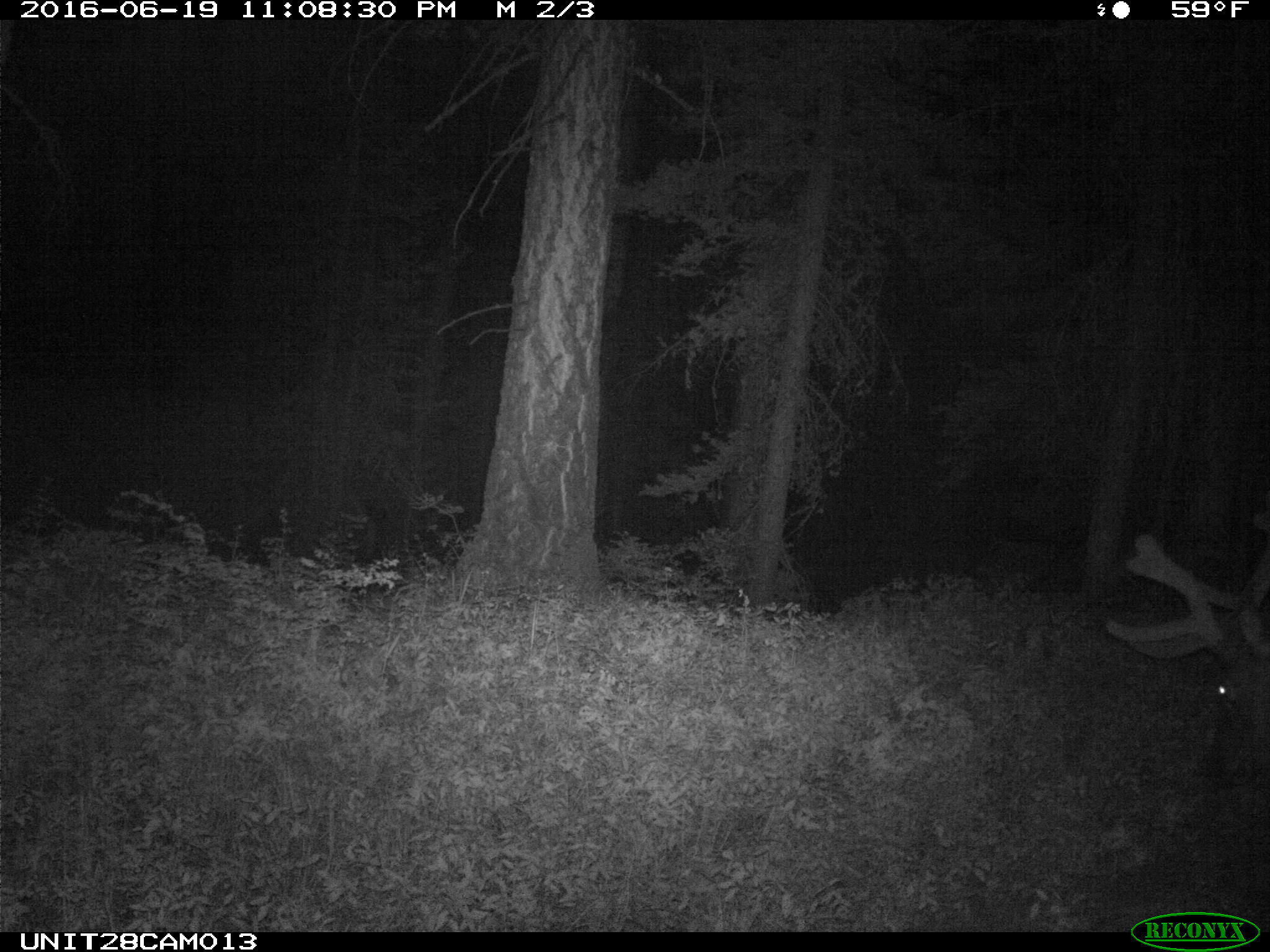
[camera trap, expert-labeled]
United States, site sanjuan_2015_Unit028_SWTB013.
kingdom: Animalia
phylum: Chordata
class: Mammalia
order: Artiodactyla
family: Cervidae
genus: Cervus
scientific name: Cervus elaphus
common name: red deer